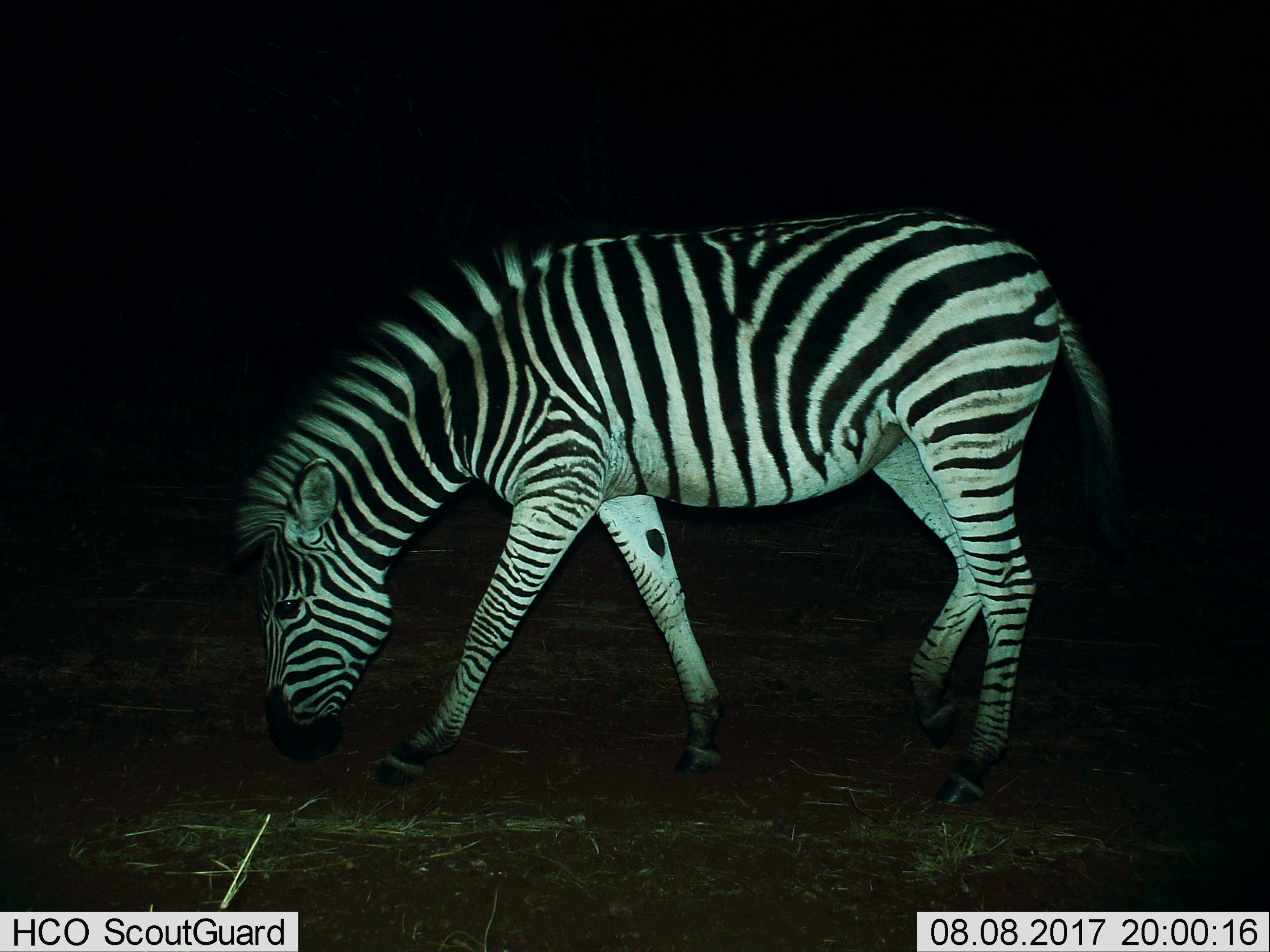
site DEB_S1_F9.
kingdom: Animalia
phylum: Chordata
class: Mammalia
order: Perissodactyla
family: Equidae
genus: Equus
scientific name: Equus quagga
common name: plains zebra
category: zebraplains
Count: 1.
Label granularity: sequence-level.